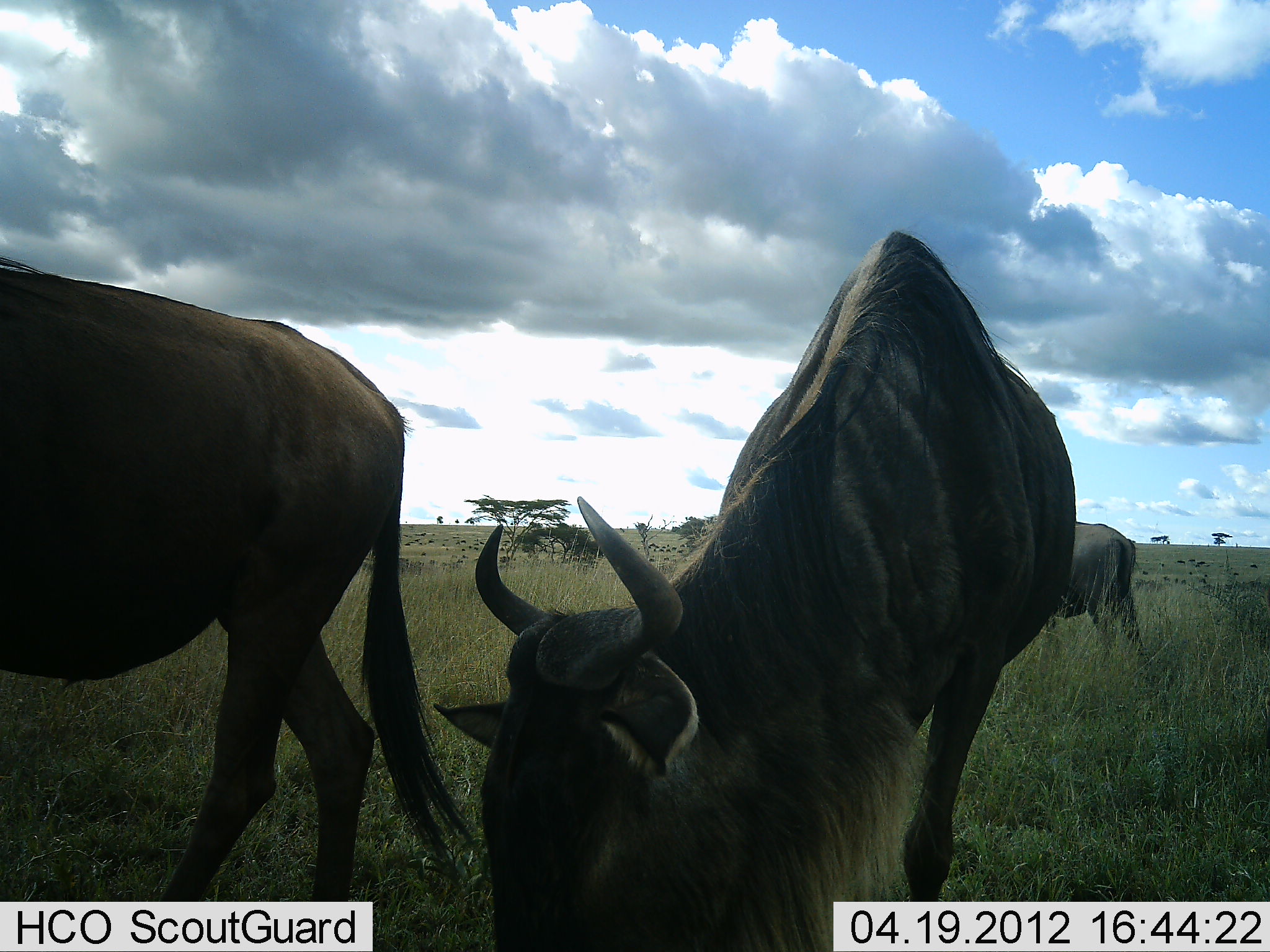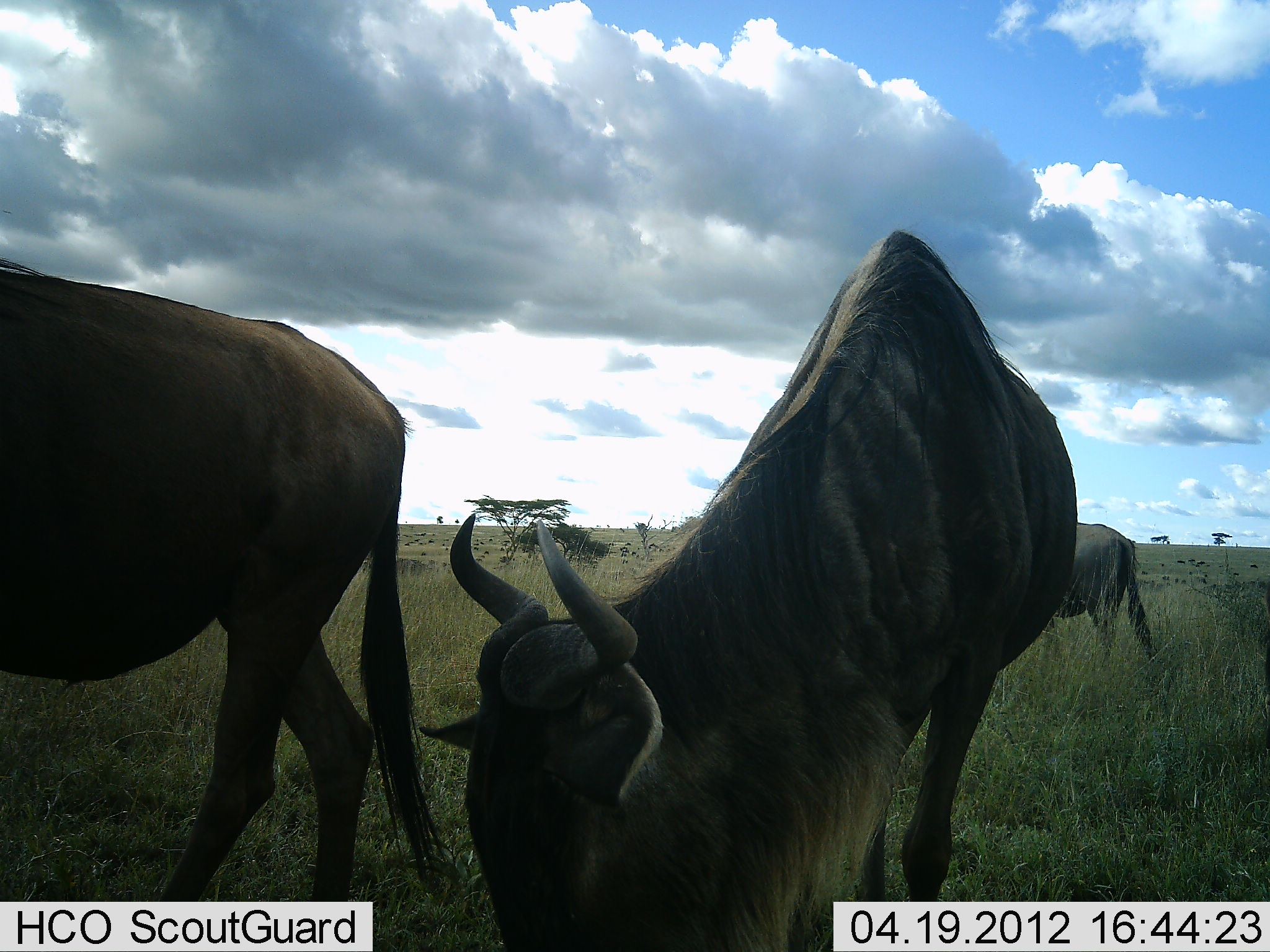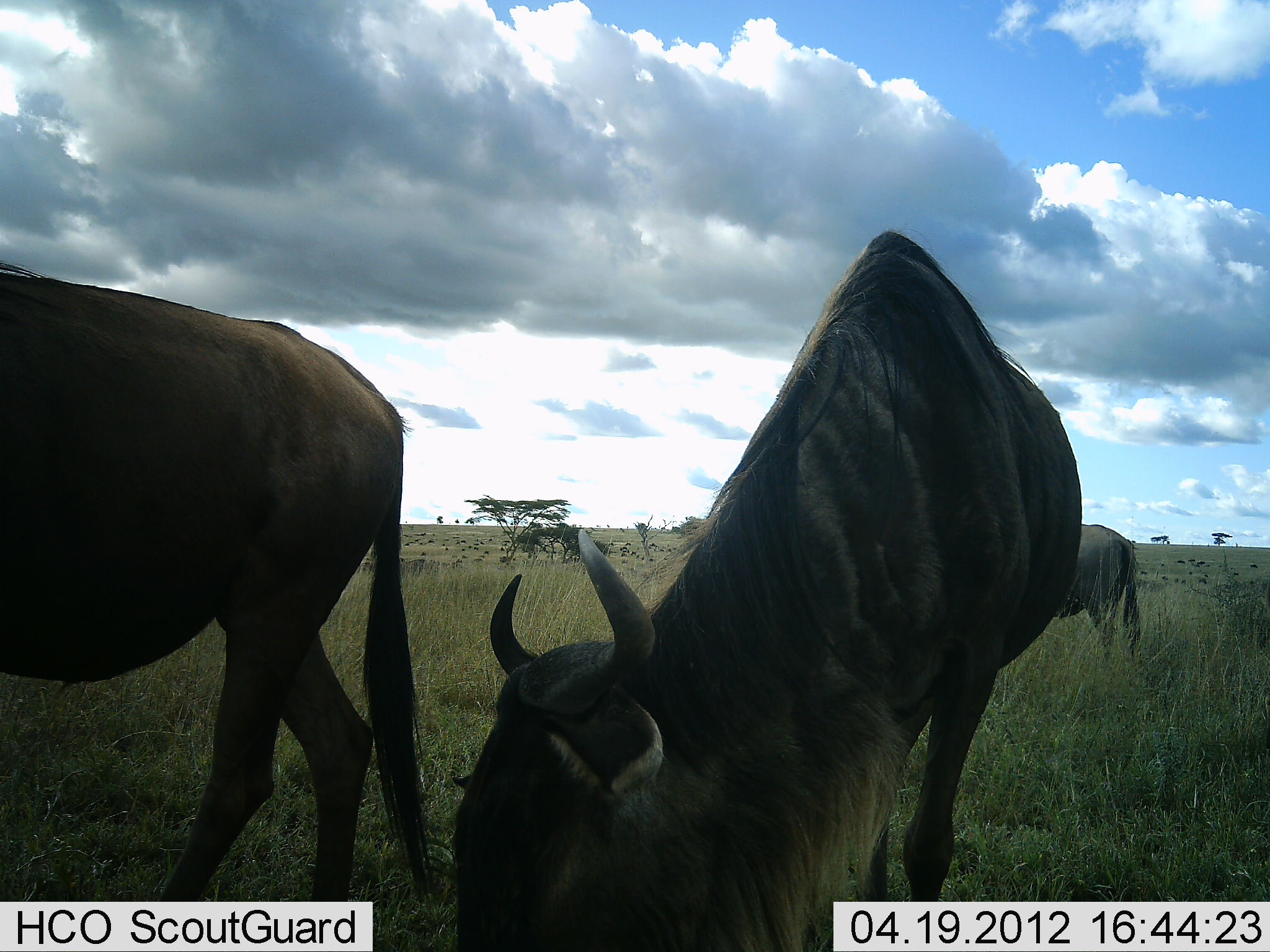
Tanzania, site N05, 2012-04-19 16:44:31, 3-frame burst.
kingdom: Animalia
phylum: Chordata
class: Mammalia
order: Artiodactyla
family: Bovidae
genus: Connochaetes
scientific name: Connochaetes taurinus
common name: blue wildebeest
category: wildebeest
Wildebeest (blue wildebeest) (Connochaetes taurinus), count 3. Behavior (volunteer vote fractions): standing 56%, resting 0%, moving 12%, interacting 4%. Young present (vote fraction): 0%. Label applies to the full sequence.